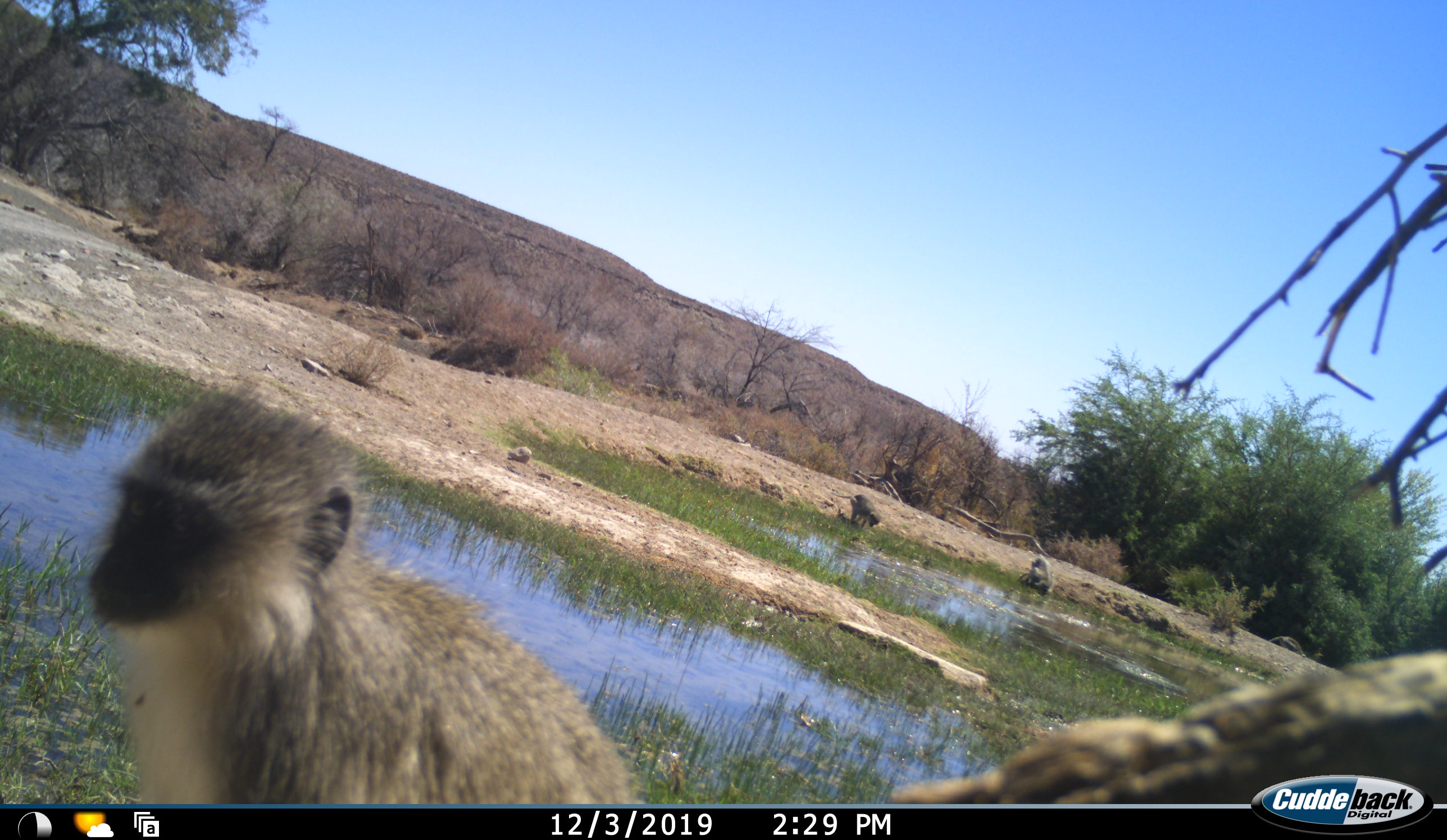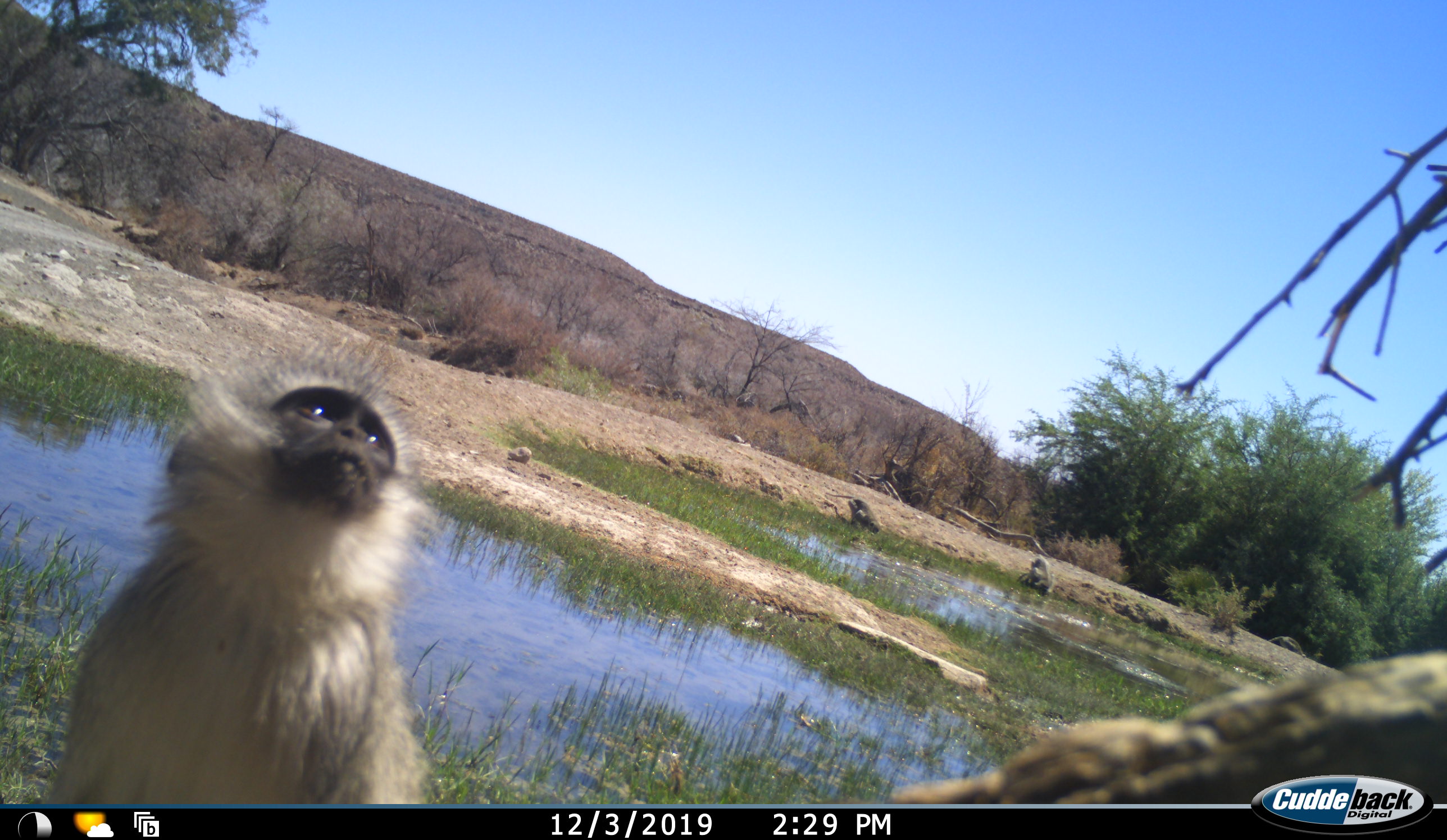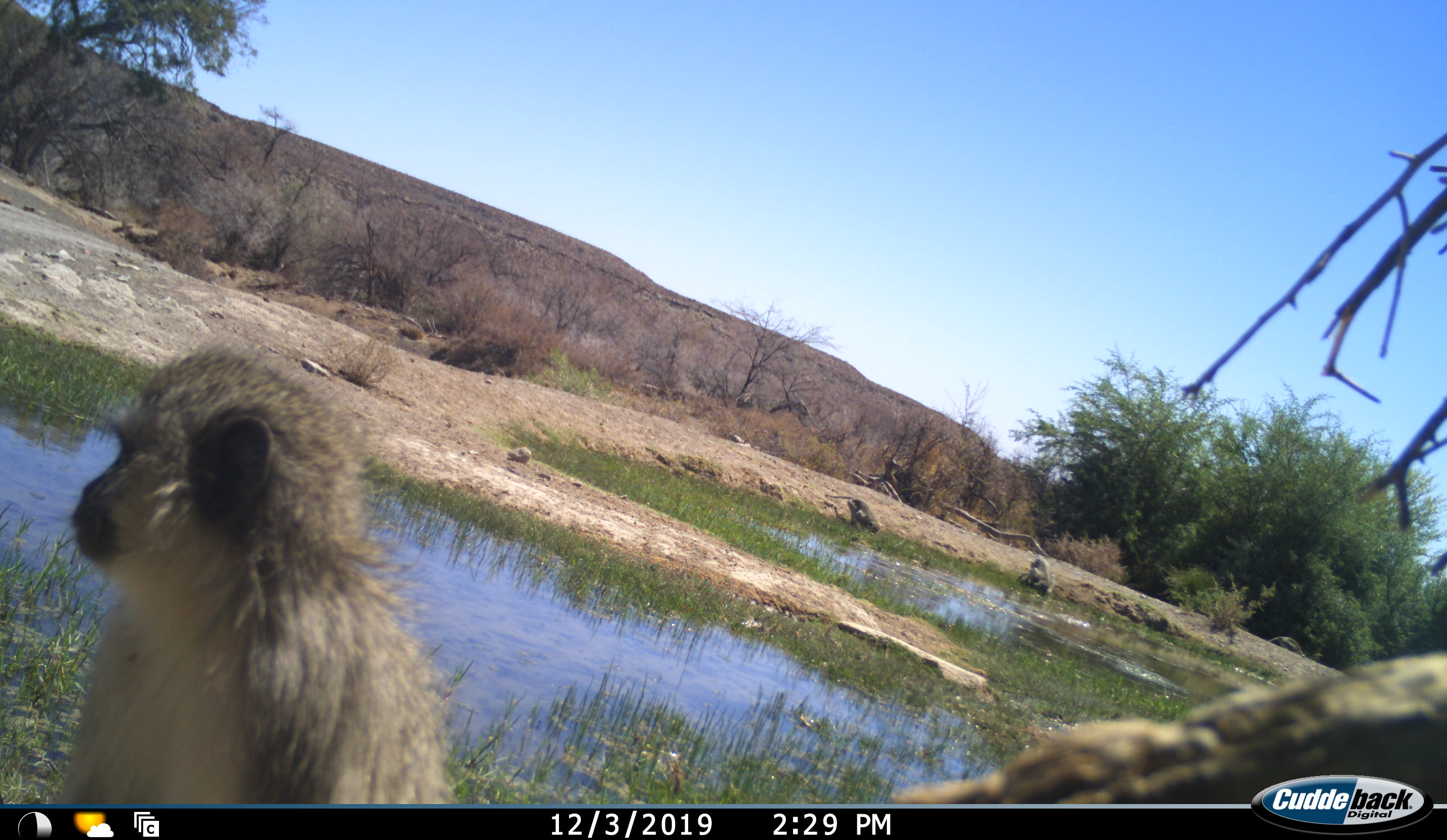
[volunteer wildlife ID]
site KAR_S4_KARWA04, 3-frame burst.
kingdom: Animalia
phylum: Chordata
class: Mammalia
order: Primates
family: Cercopithecidae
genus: Chlorocebus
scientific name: Chlorocebus pygerythrus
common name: vervet monkey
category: monkeyvervet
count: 3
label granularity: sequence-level